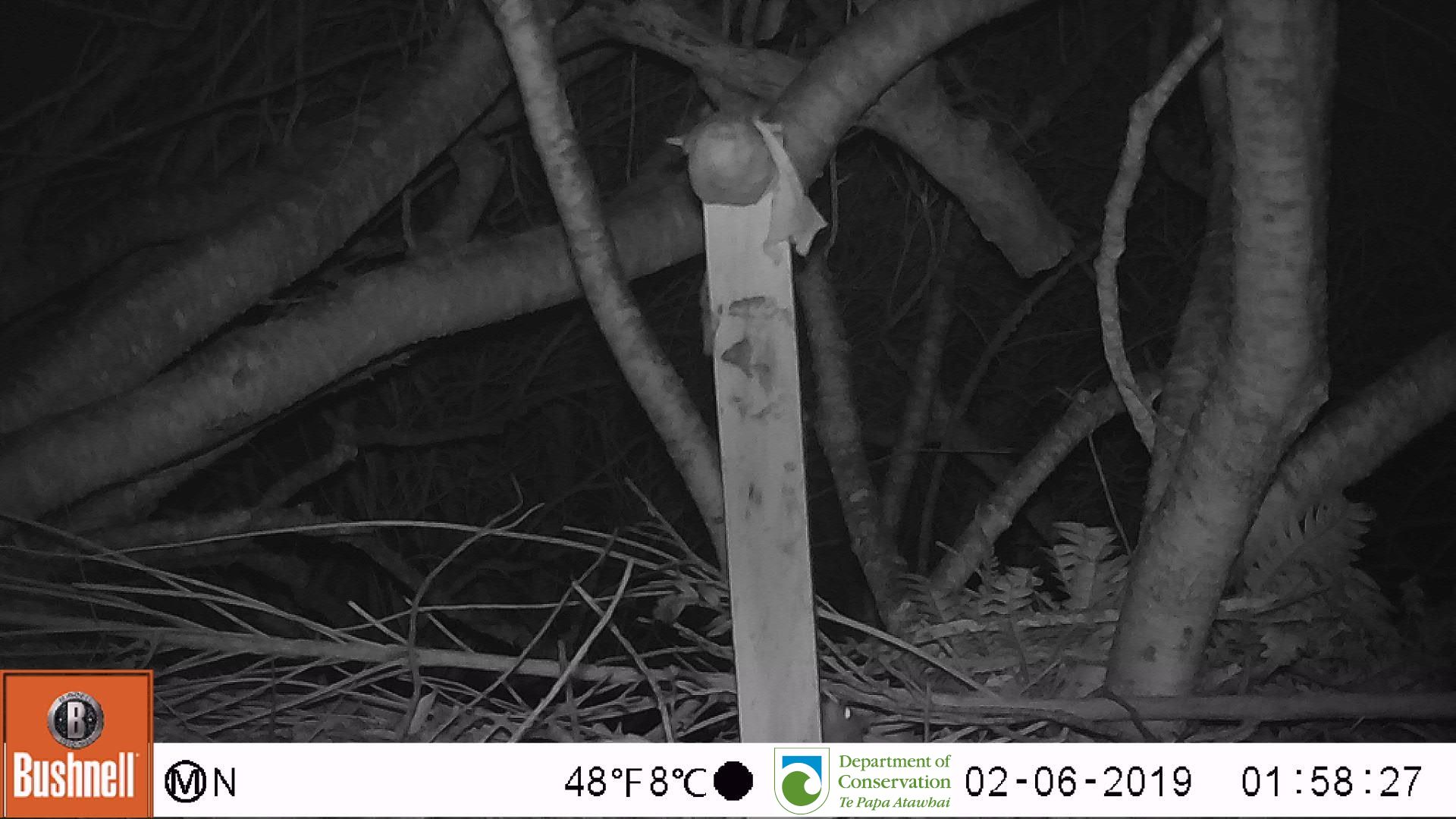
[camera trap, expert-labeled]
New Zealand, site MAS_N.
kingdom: Animalia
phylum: Chordata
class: Mammalia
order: Rodentia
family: Muridae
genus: Mus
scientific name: Mus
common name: mouse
Mouse (Mus).